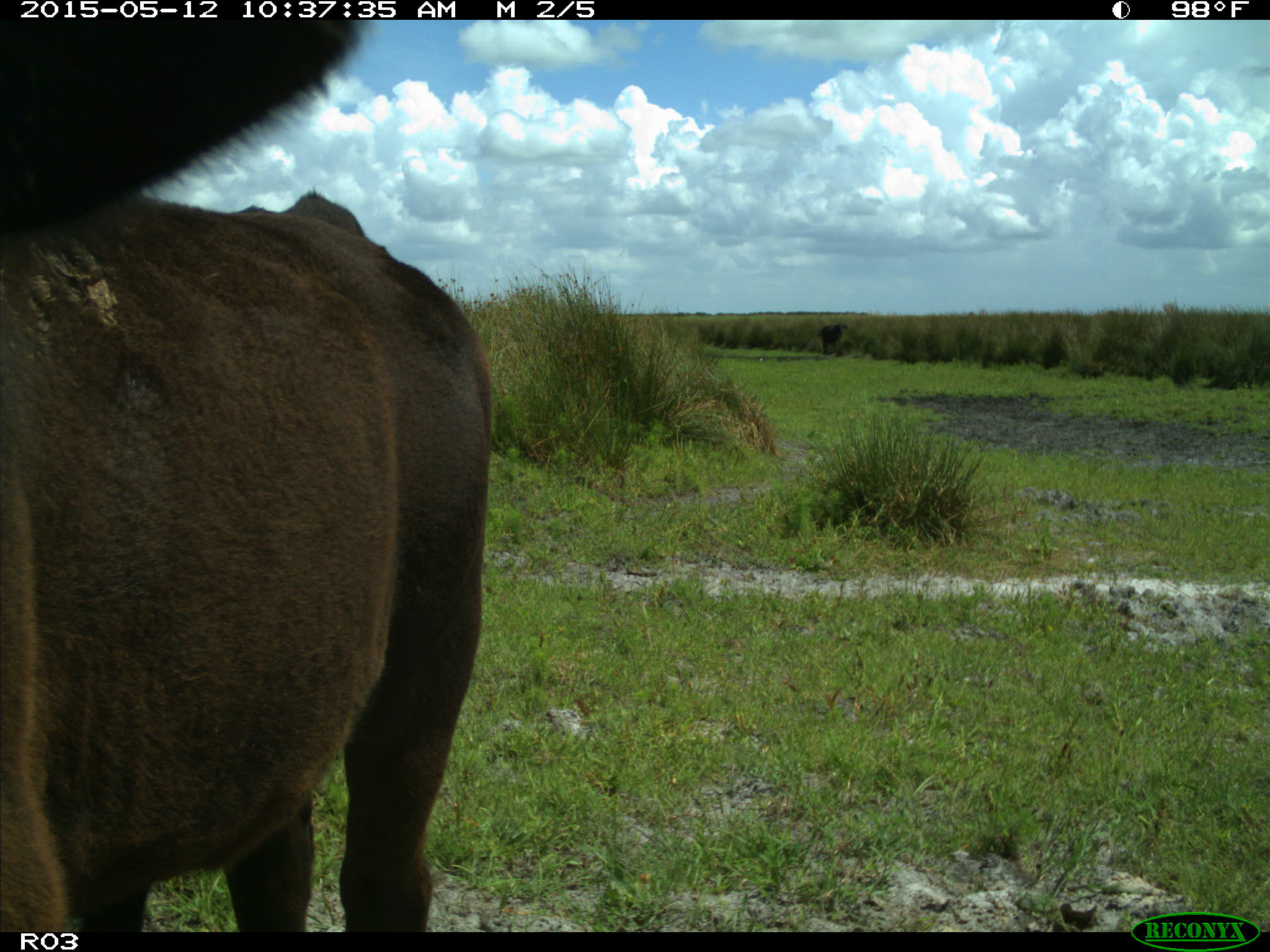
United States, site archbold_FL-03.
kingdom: Animalia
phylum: Chordata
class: Mammalia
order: Artiodactyla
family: Bovidae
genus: Bos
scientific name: Bos taurus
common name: domestic cow